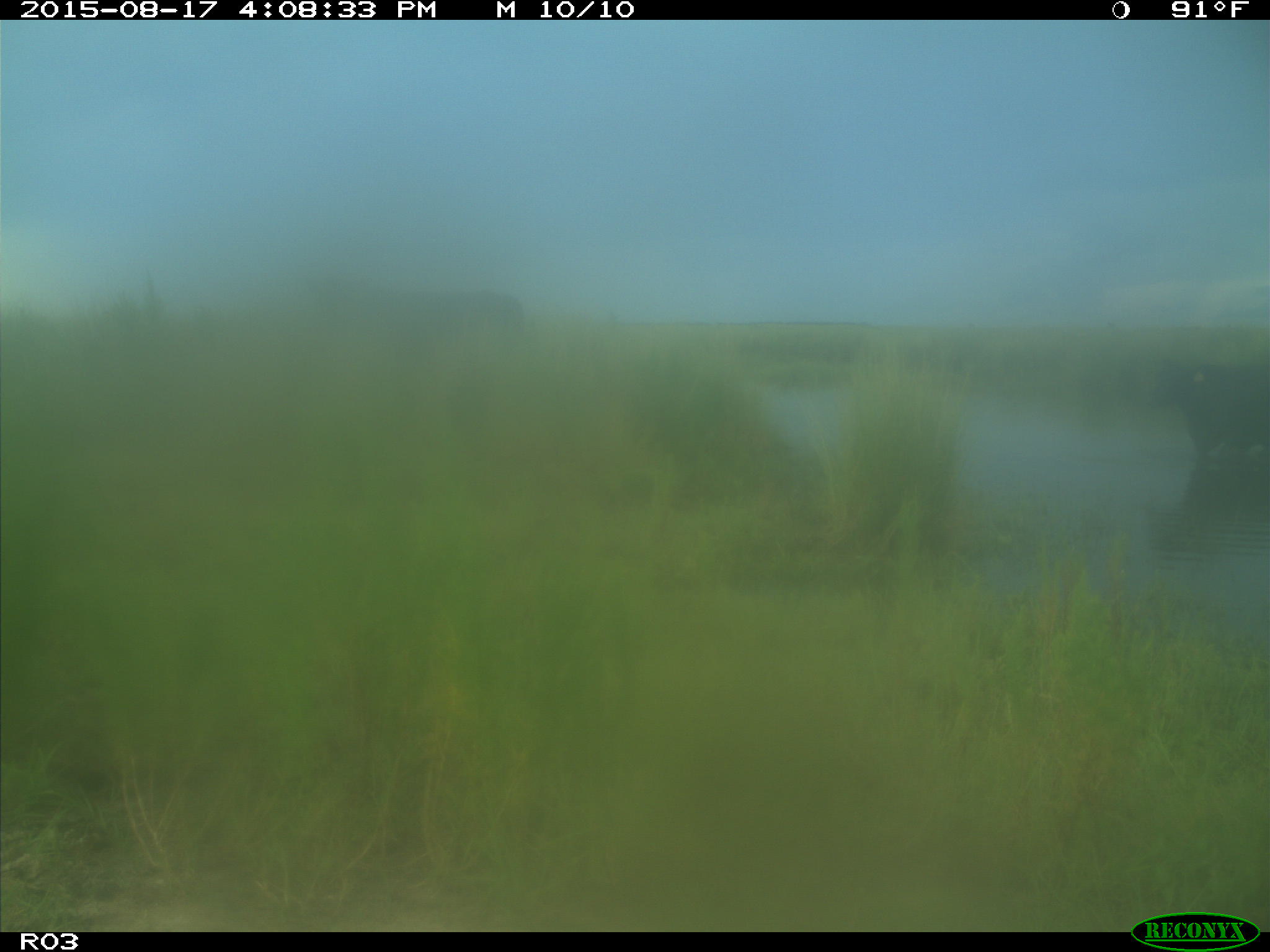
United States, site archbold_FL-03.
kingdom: Animalia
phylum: Chordata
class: Mammalia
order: Artiodactyla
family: Bovidae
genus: Bos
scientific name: Bos taurus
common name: domestic cow